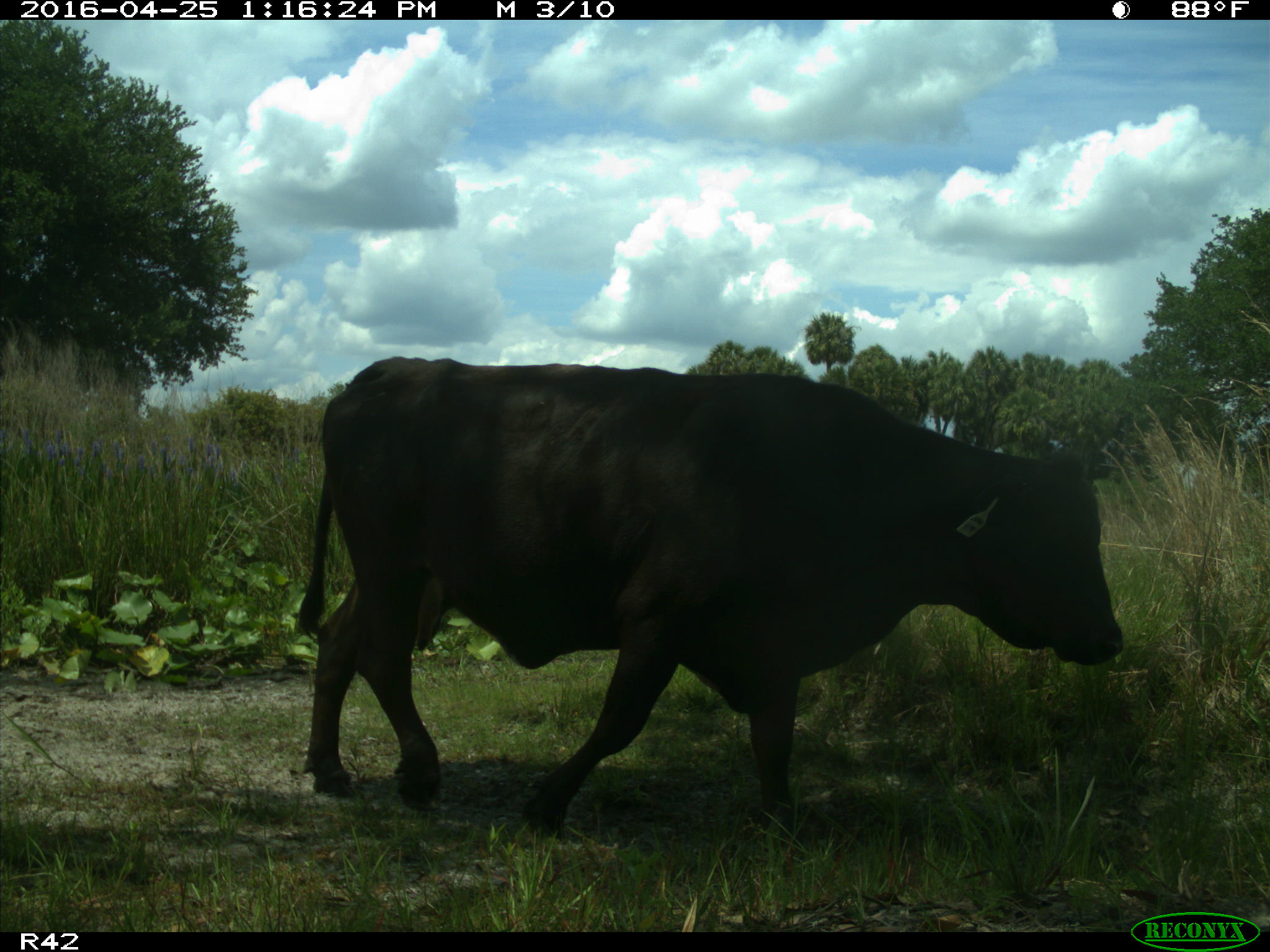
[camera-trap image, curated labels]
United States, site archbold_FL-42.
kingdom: Animalia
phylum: Chordata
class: Mammalia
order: Artiodactyla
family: Bovidae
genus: Bos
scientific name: Bos taurus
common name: domestic cow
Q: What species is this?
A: Bos taurus (domestic cow).